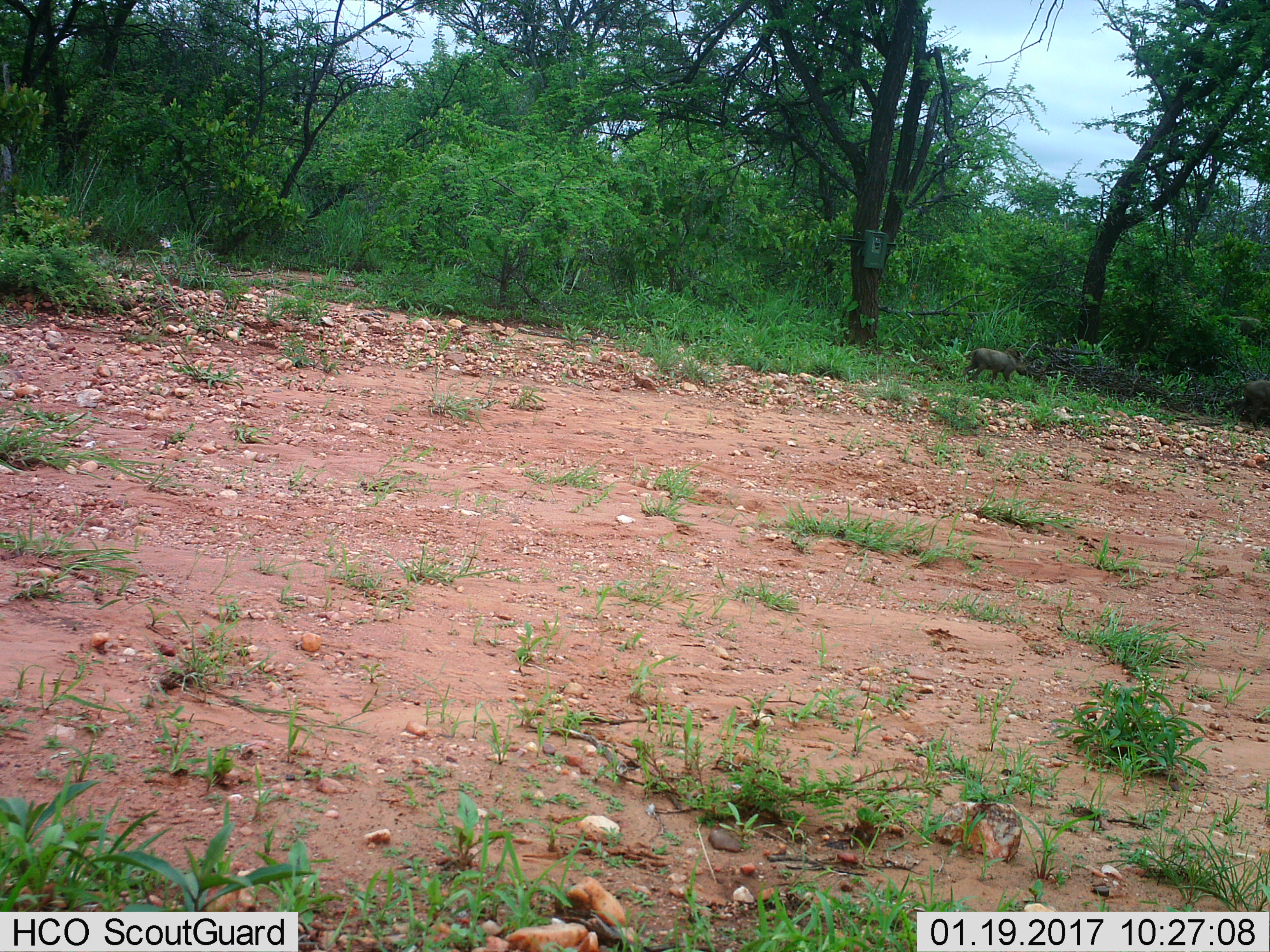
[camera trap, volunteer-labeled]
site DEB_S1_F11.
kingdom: Animalia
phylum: Chordata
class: Mammalia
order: Artiodactyla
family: Suidae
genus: Phacochoerus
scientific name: Phacochoerus africanus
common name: warthog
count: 2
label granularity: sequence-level